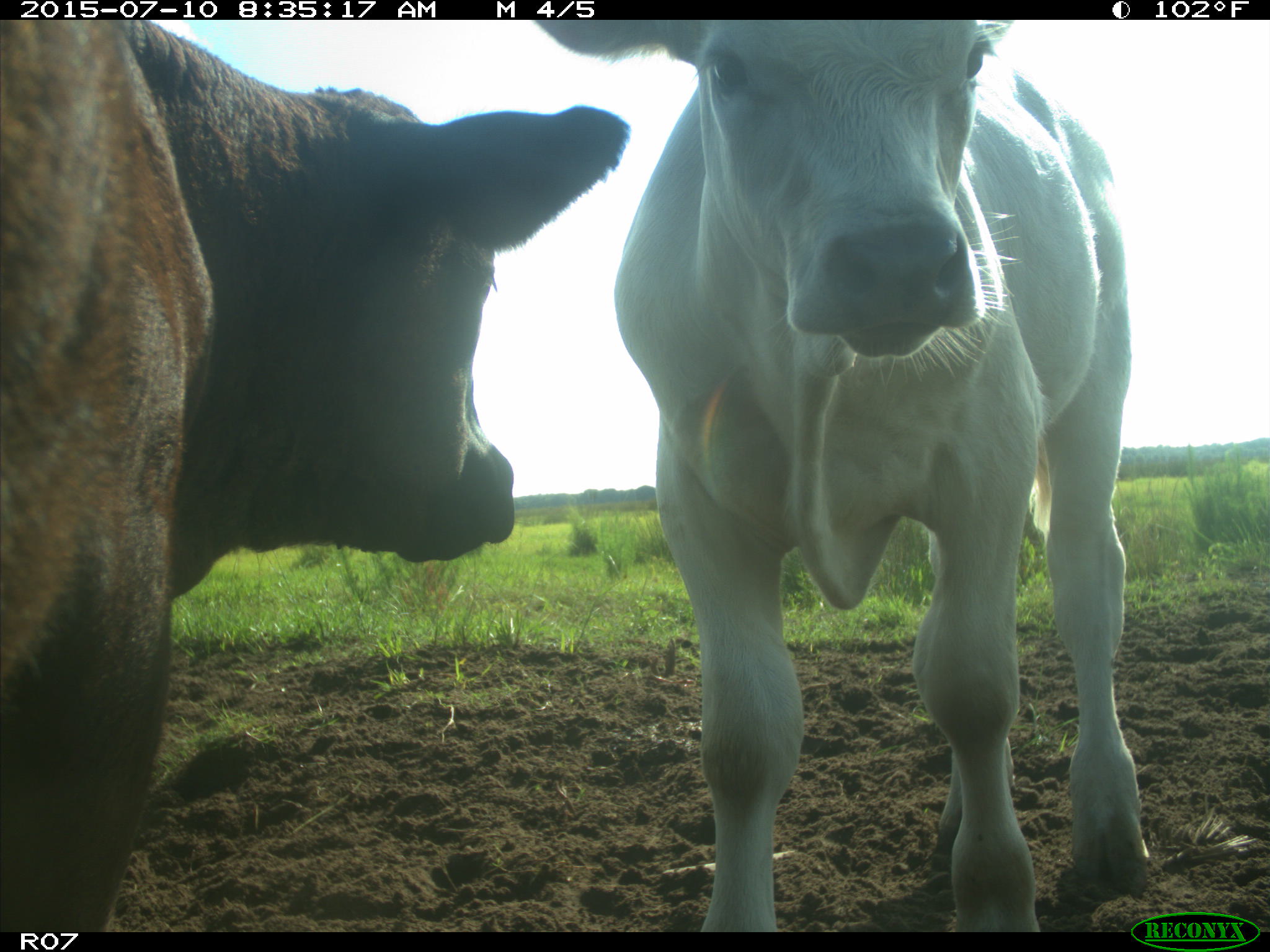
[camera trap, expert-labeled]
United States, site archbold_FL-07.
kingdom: Animalia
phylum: Chordata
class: Mammalia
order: Artiodactyla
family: Bovidae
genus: Bos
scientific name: Bos taurus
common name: domestic cow